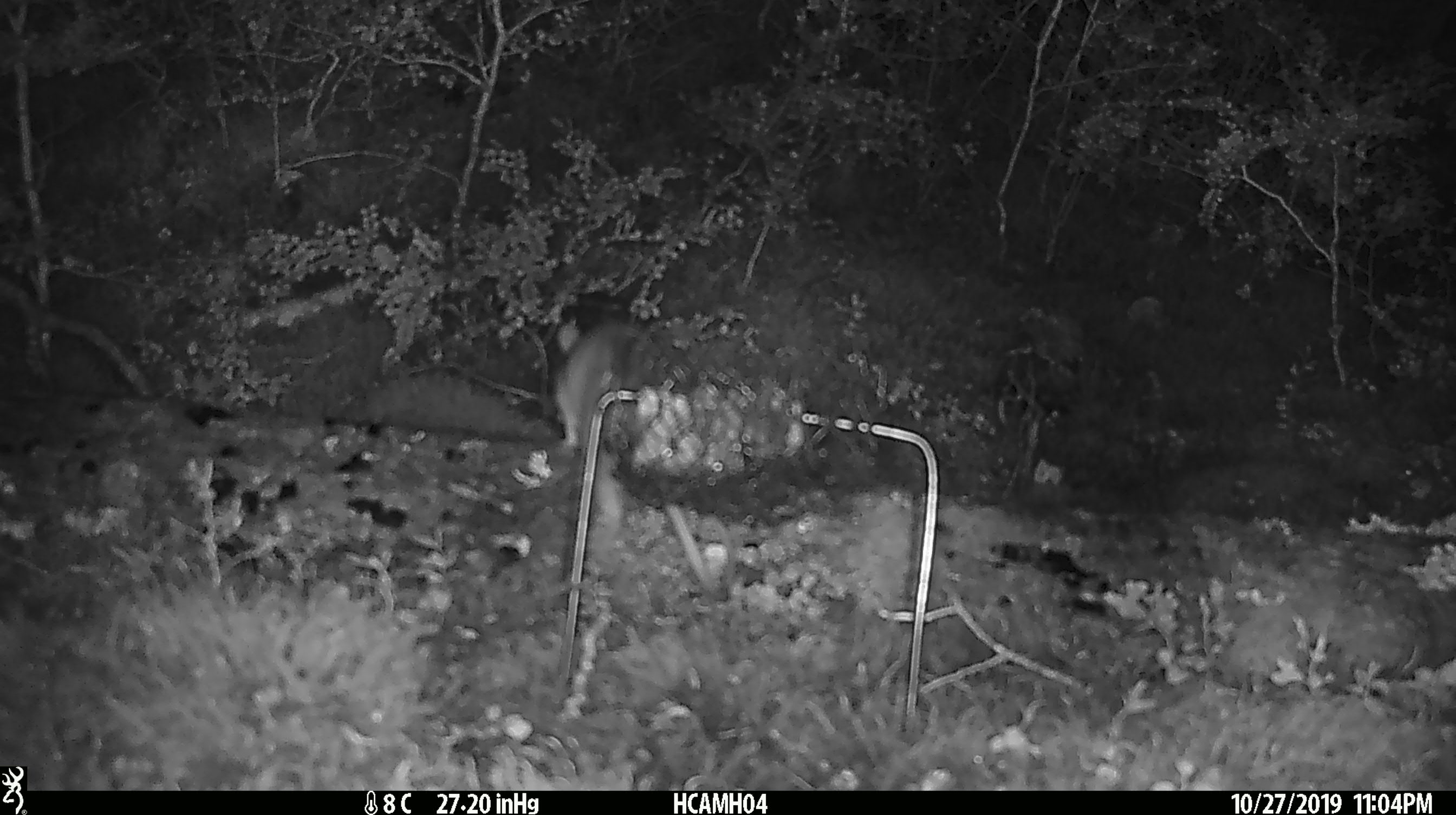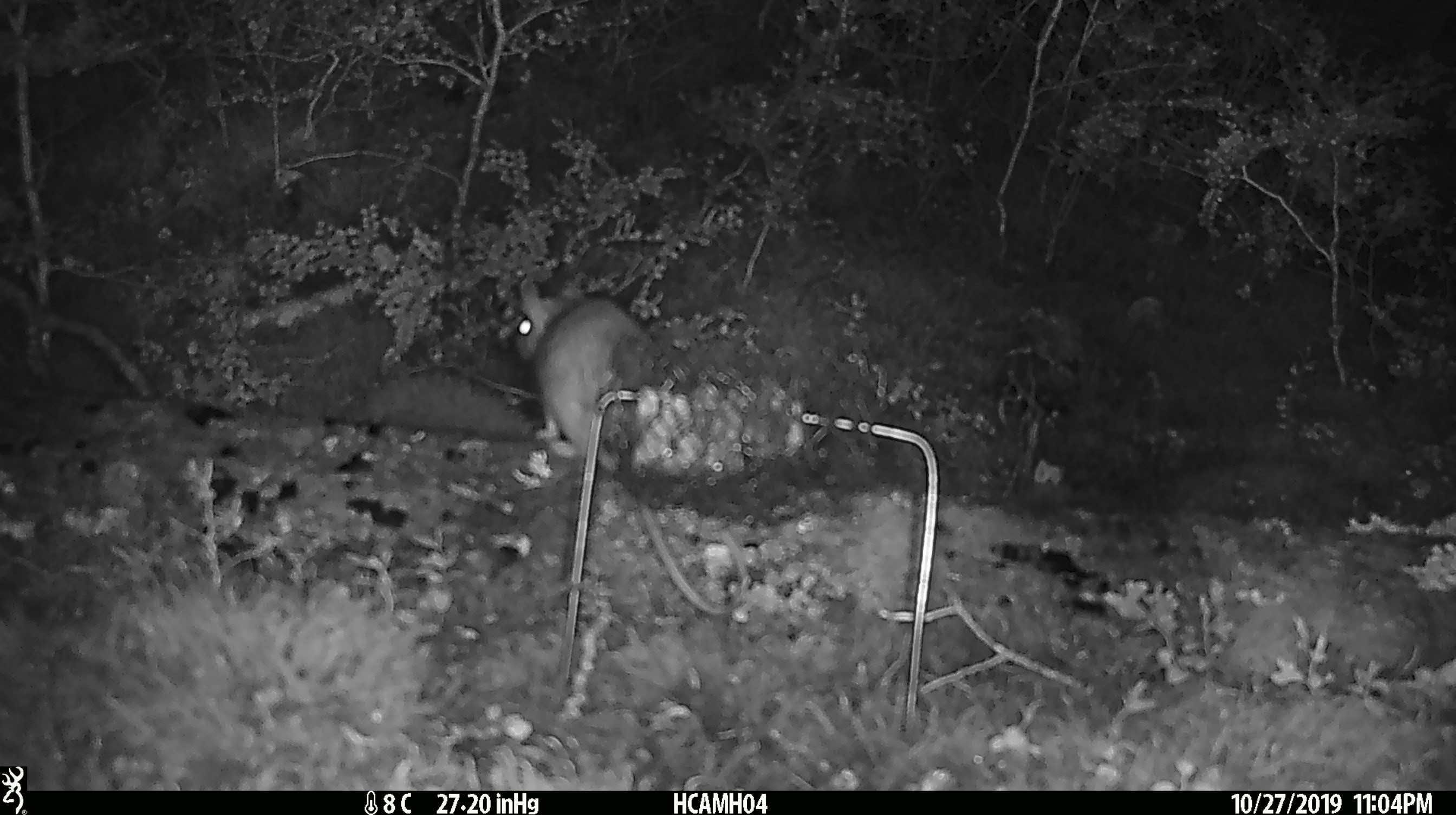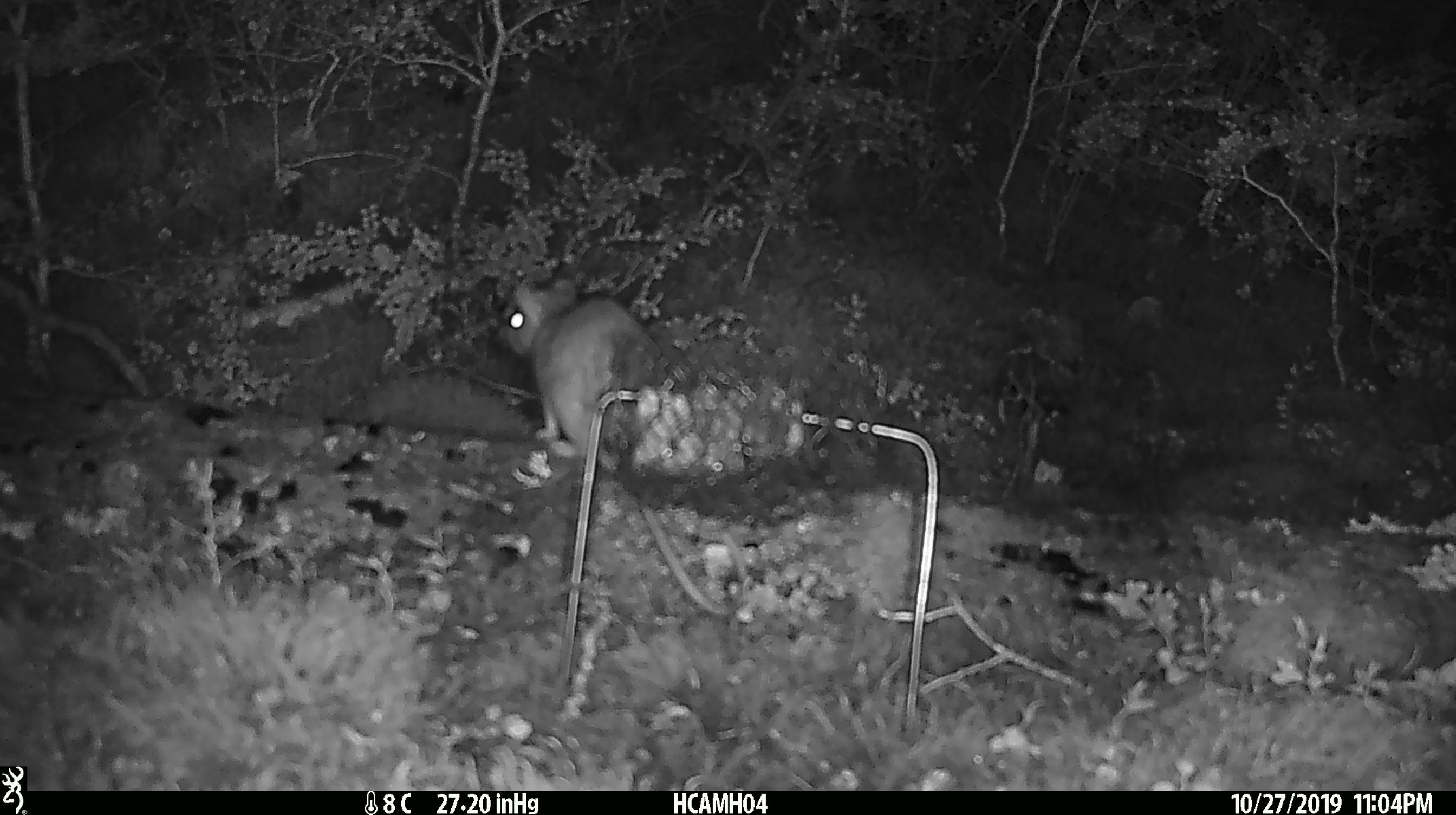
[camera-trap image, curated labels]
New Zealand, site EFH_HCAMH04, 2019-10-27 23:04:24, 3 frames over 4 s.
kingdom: Animalia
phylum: Chordata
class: Mammalia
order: Rodentia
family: Muridae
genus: Rattus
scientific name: Rattus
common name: rat